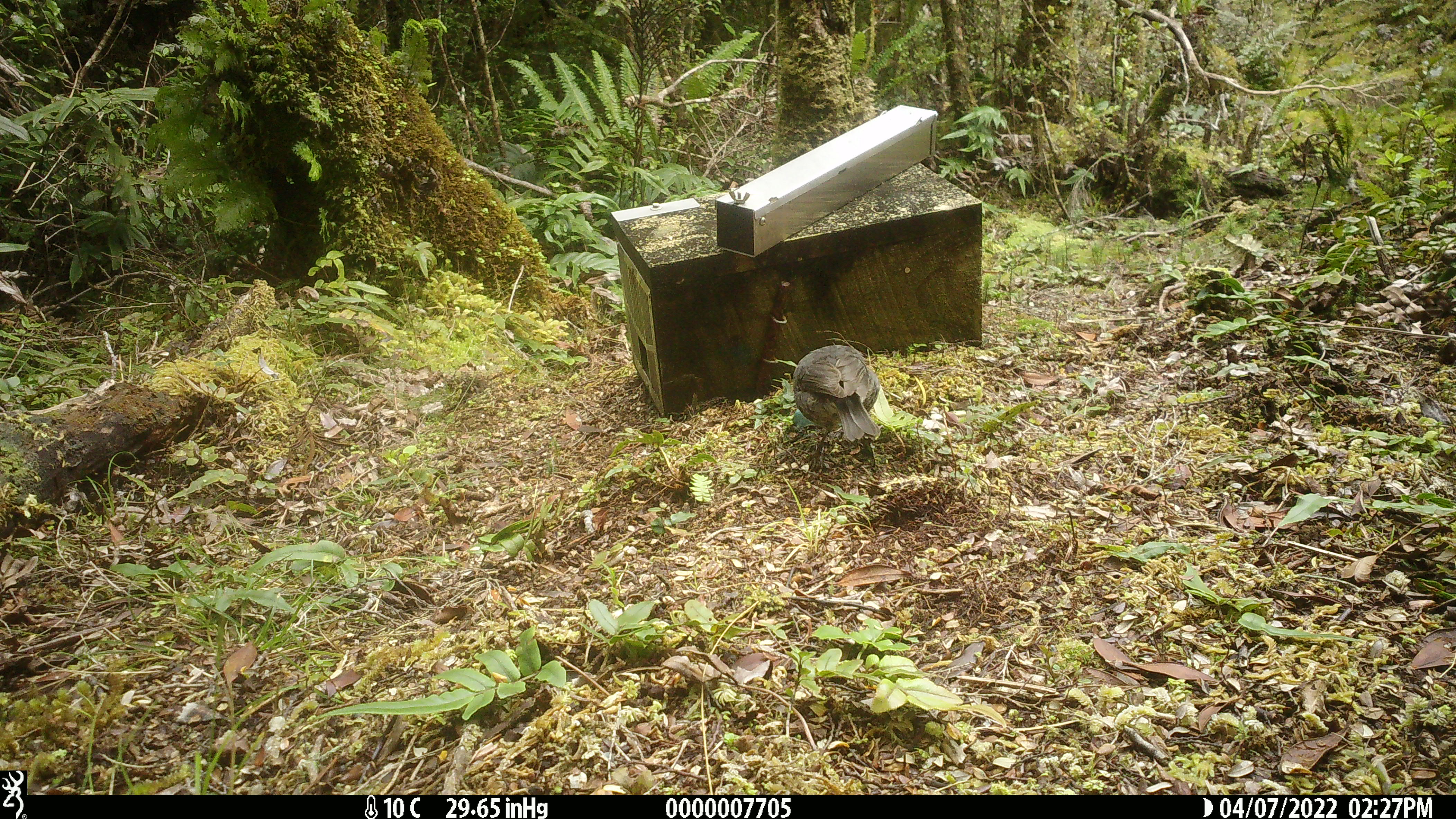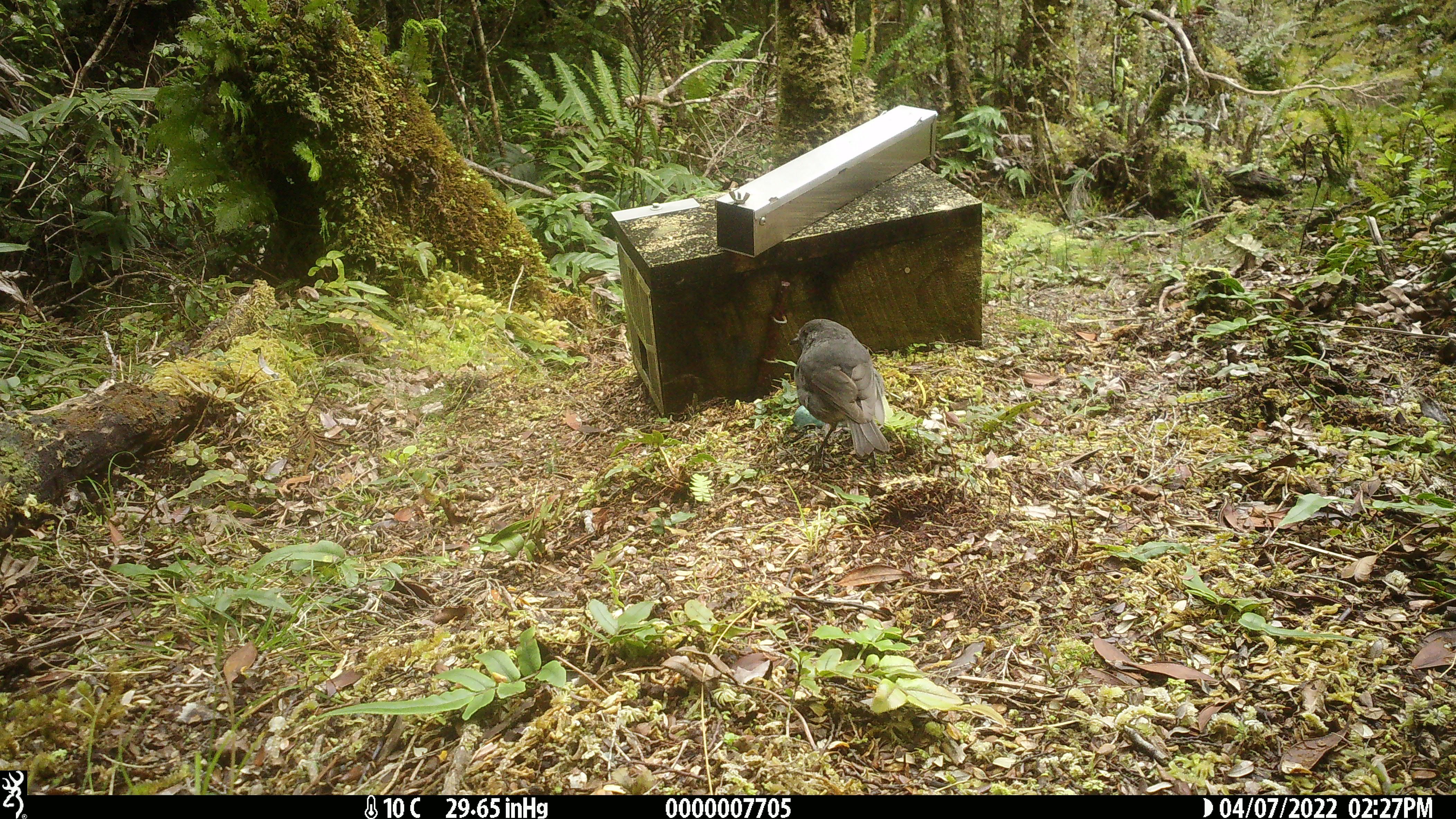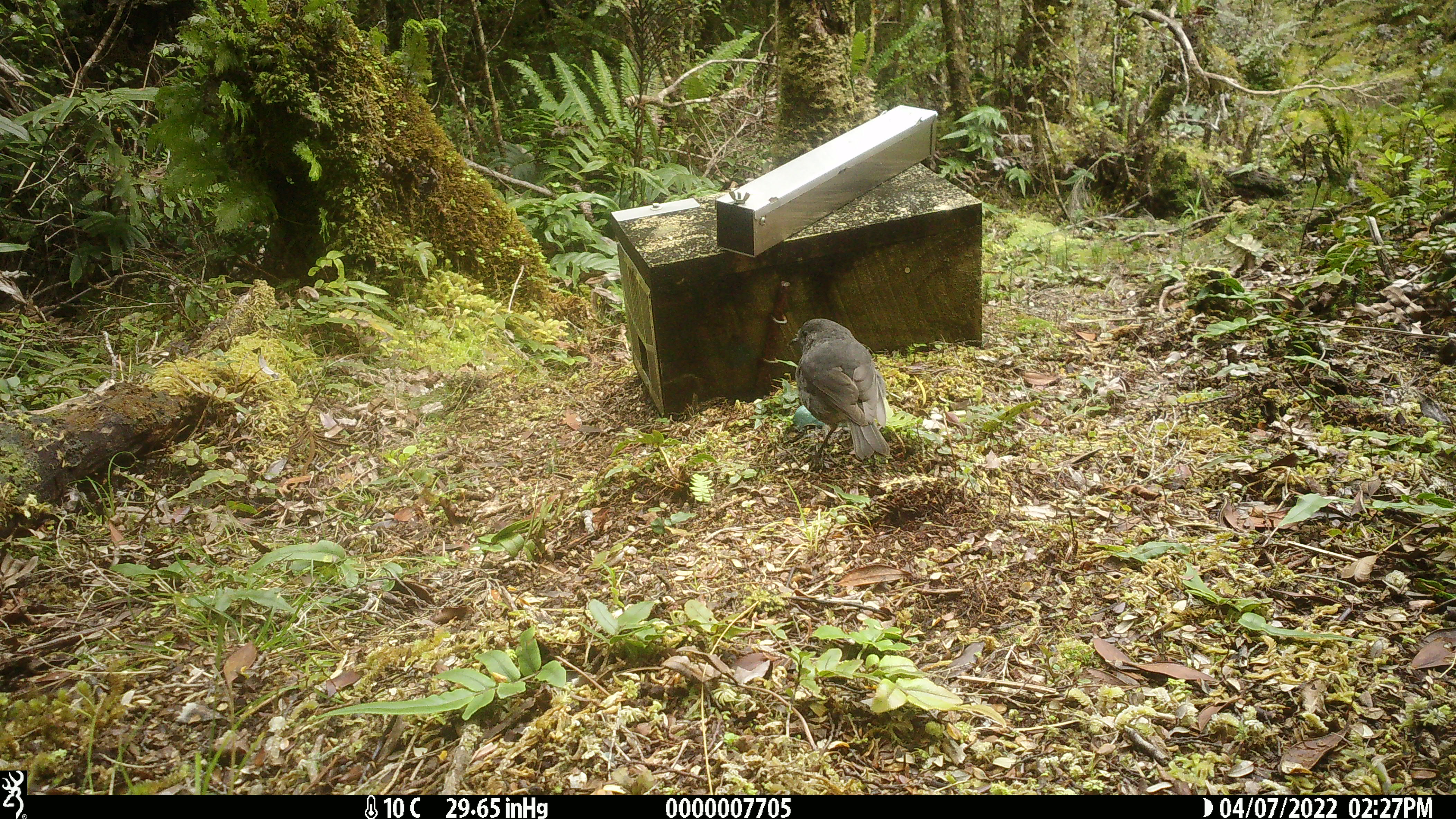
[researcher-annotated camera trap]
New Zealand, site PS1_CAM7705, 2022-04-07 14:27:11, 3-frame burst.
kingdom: Animalia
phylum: Chordata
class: Aves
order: Passeriformes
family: Petroicidae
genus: Petroica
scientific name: Petroica australis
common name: new zealand robin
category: robin